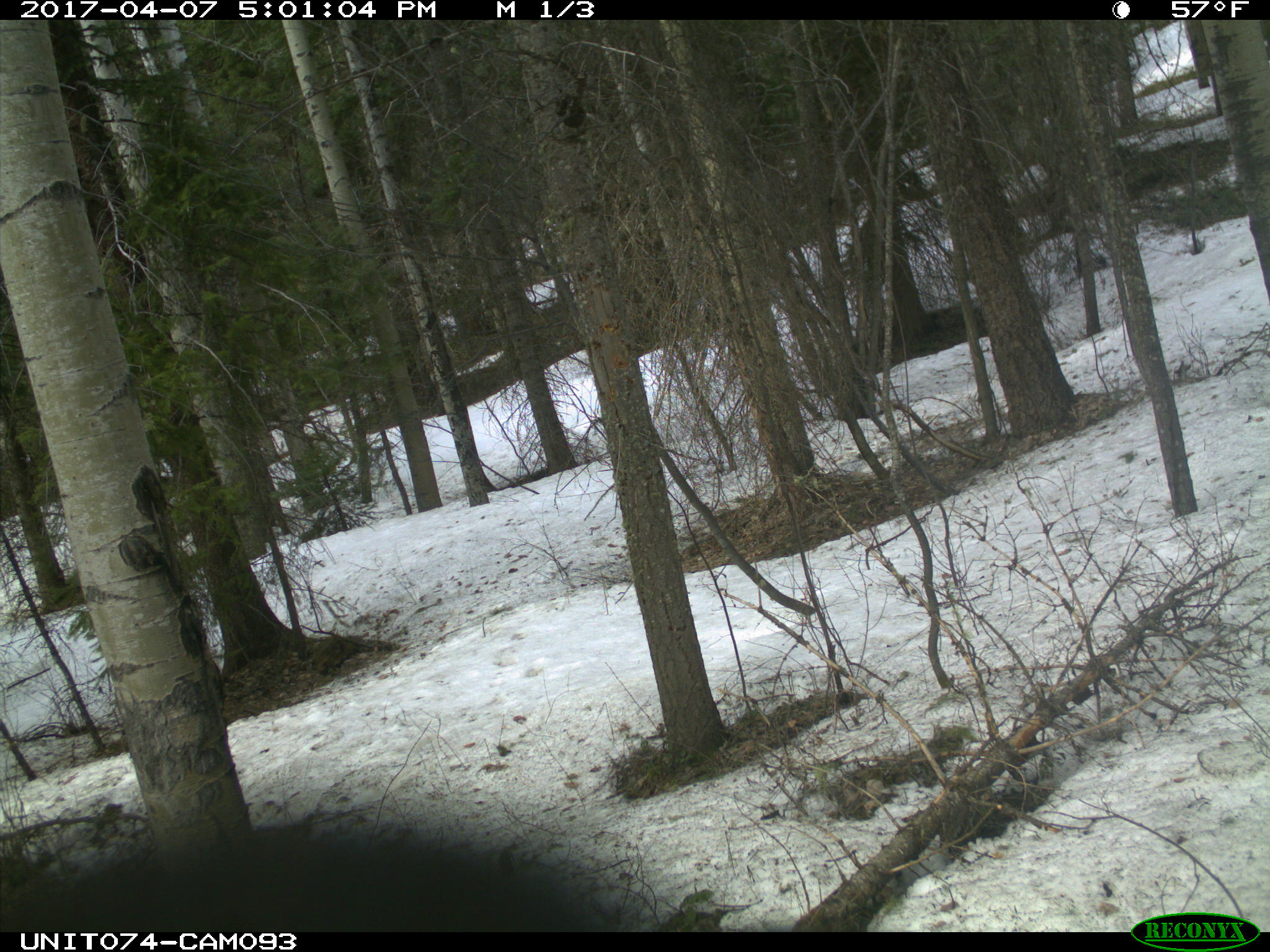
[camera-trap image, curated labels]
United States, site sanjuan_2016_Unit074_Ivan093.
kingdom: Animalia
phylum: Chordata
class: Mammalia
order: Carnivora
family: Ursidae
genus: Ursus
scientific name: Ursus americanus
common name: american black bear